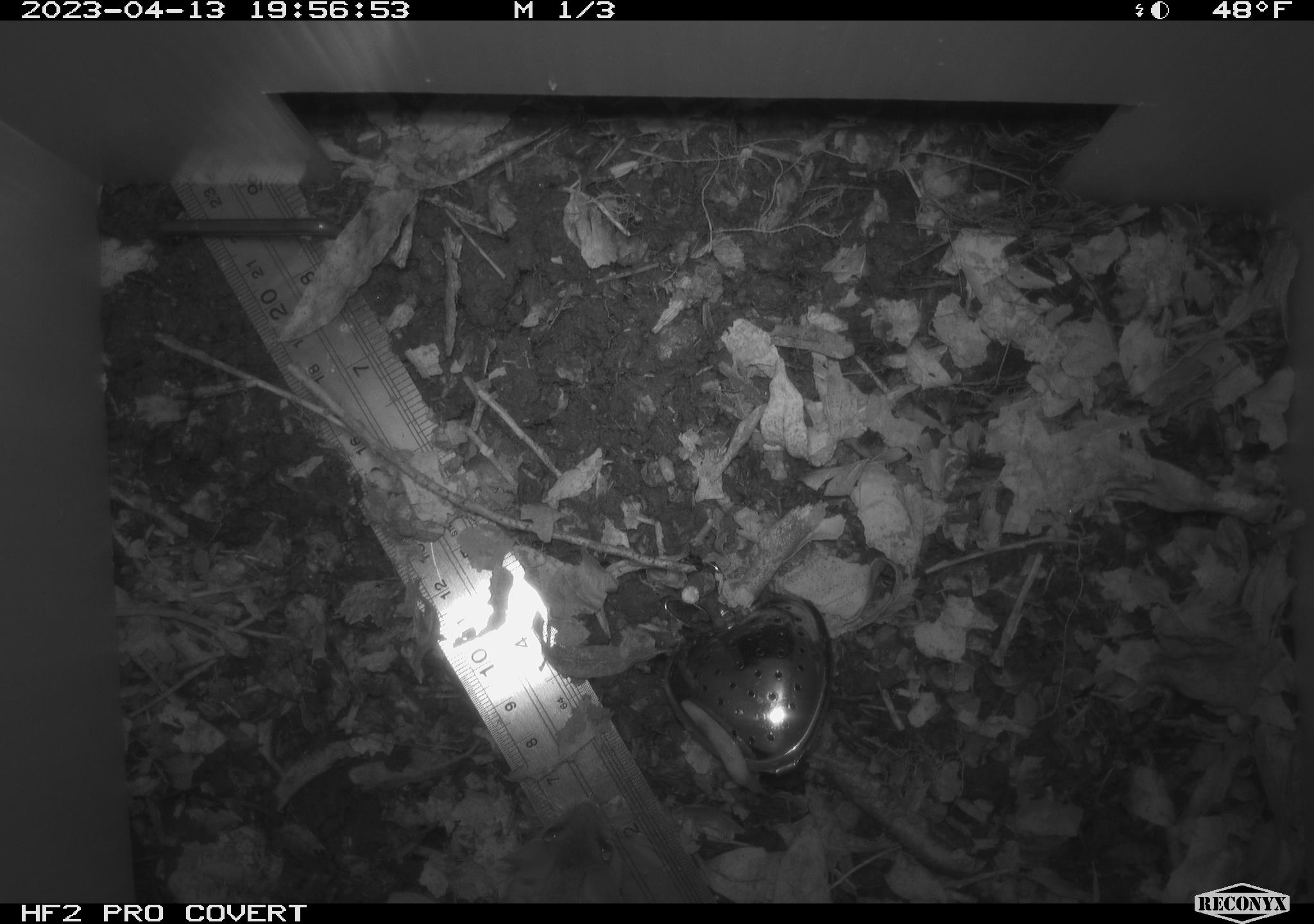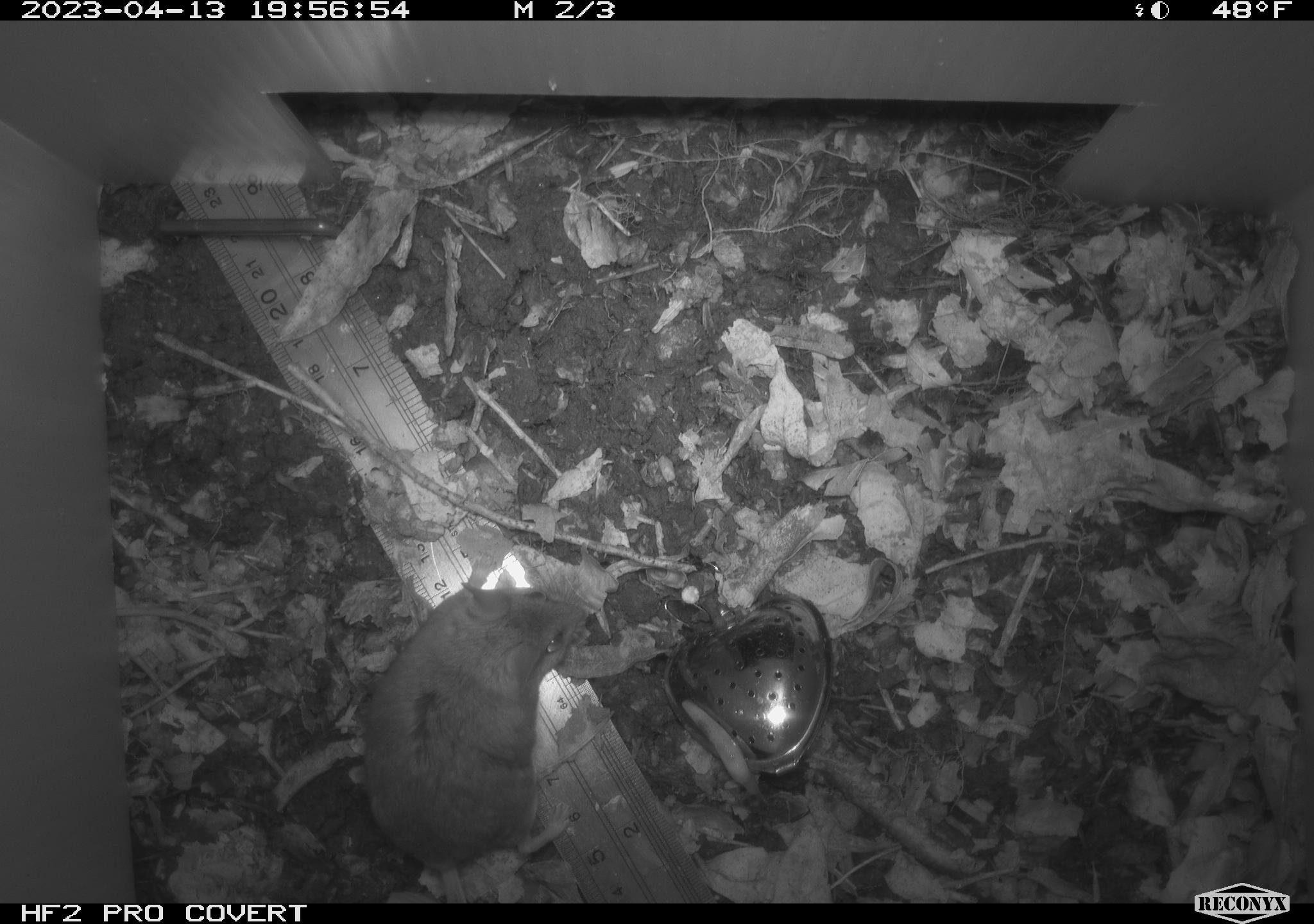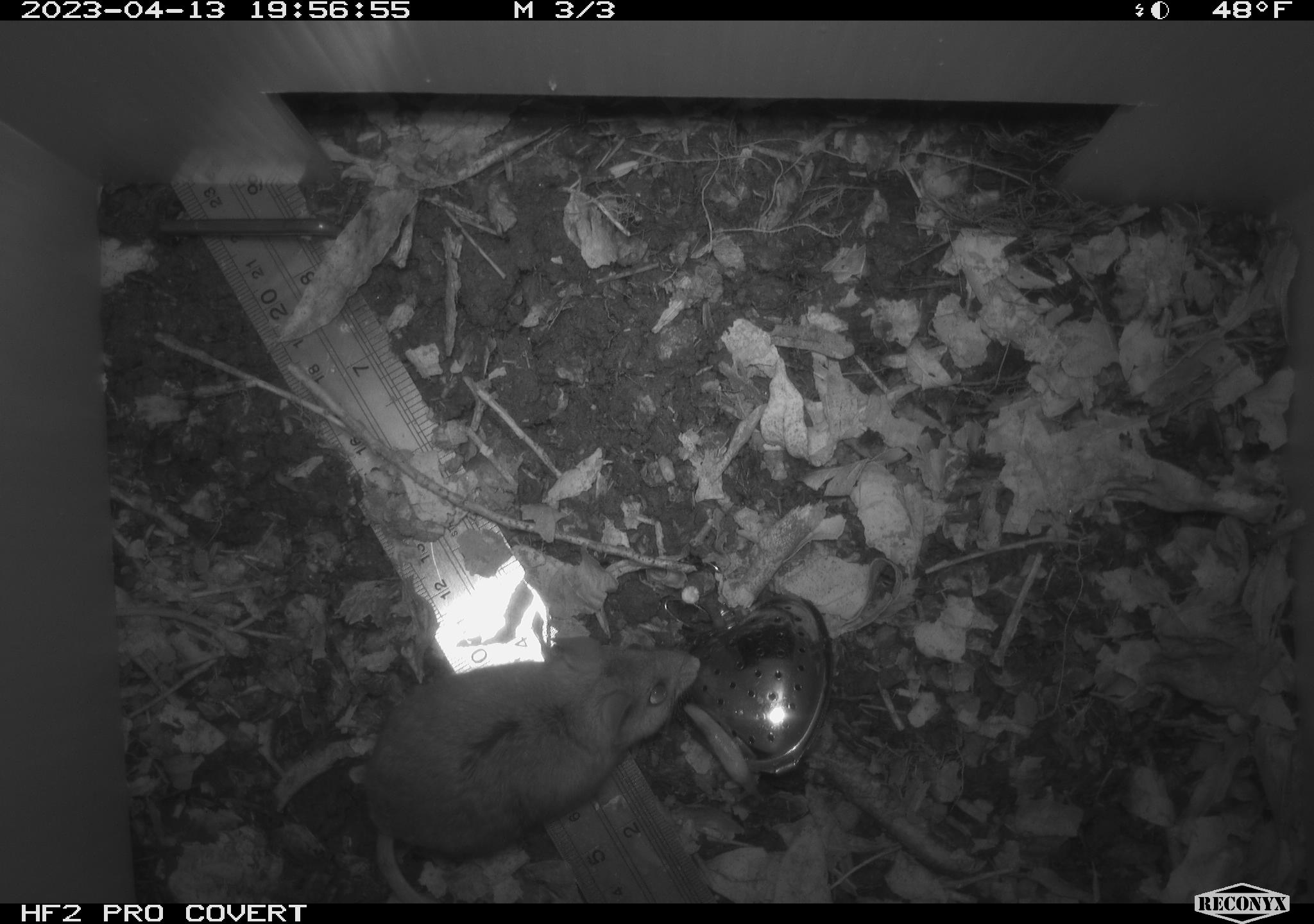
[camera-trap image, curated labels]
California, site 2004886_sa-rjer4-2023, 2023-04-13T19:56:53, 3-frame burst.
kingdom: Animalia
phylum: Chordata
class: Mammalia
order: Rodentia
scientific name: Rodentia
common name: mouse species